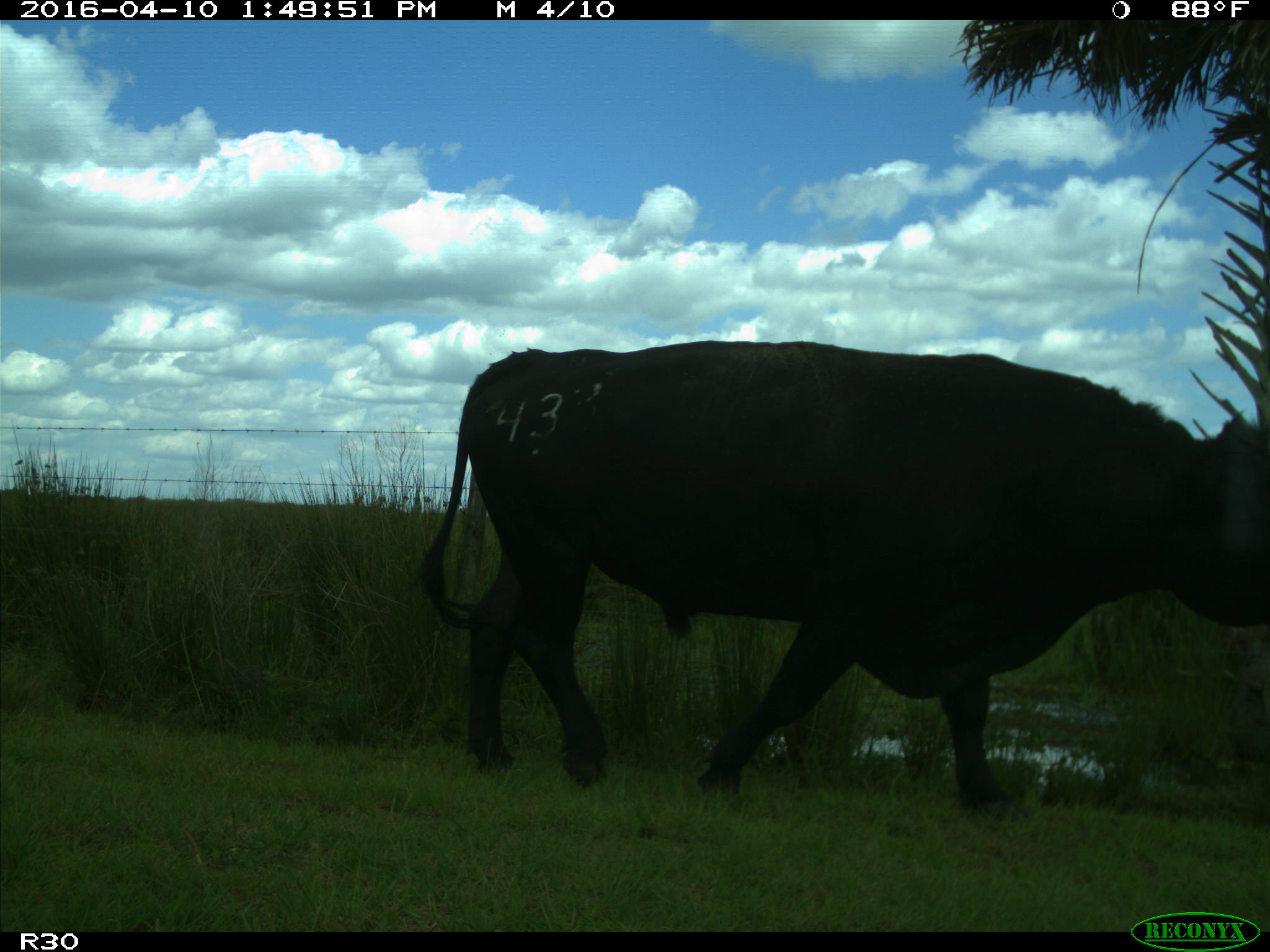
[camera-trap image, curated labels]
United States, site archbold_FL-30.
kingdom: Animalia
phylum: Chordata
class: Mammalia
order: Artiodactyla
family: Bovidae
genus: Bos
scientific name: Bos taurus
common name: domestic cow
Bos taurus (domestic cow).